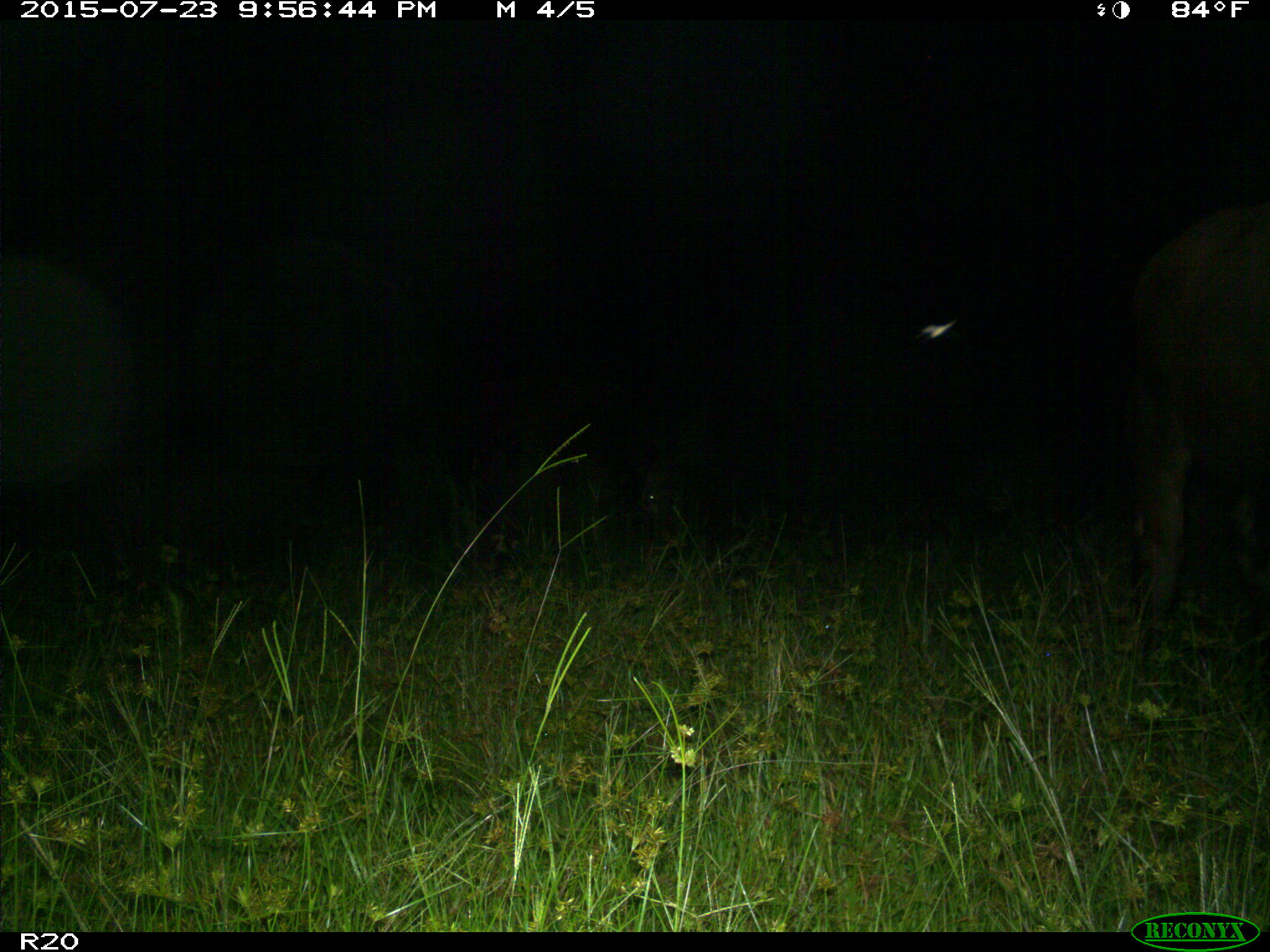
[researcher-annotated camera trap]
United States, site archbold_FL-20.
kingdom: Animalia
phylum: Chordata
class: Mammalia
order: Artiodactyla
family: Bovidae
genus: Bos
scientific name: Bos taurus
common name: domestic cow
Bos taurus (domestic cow).